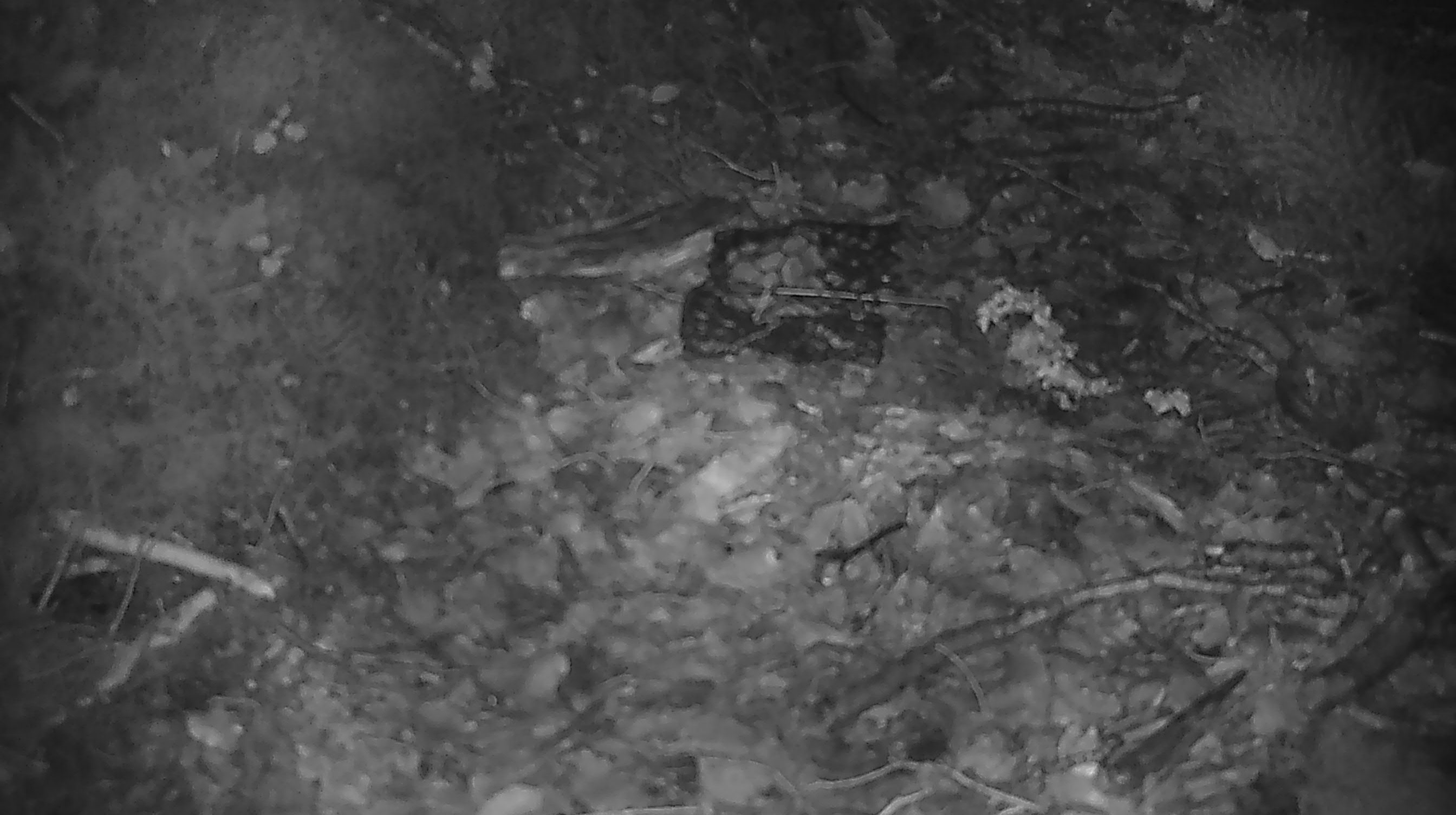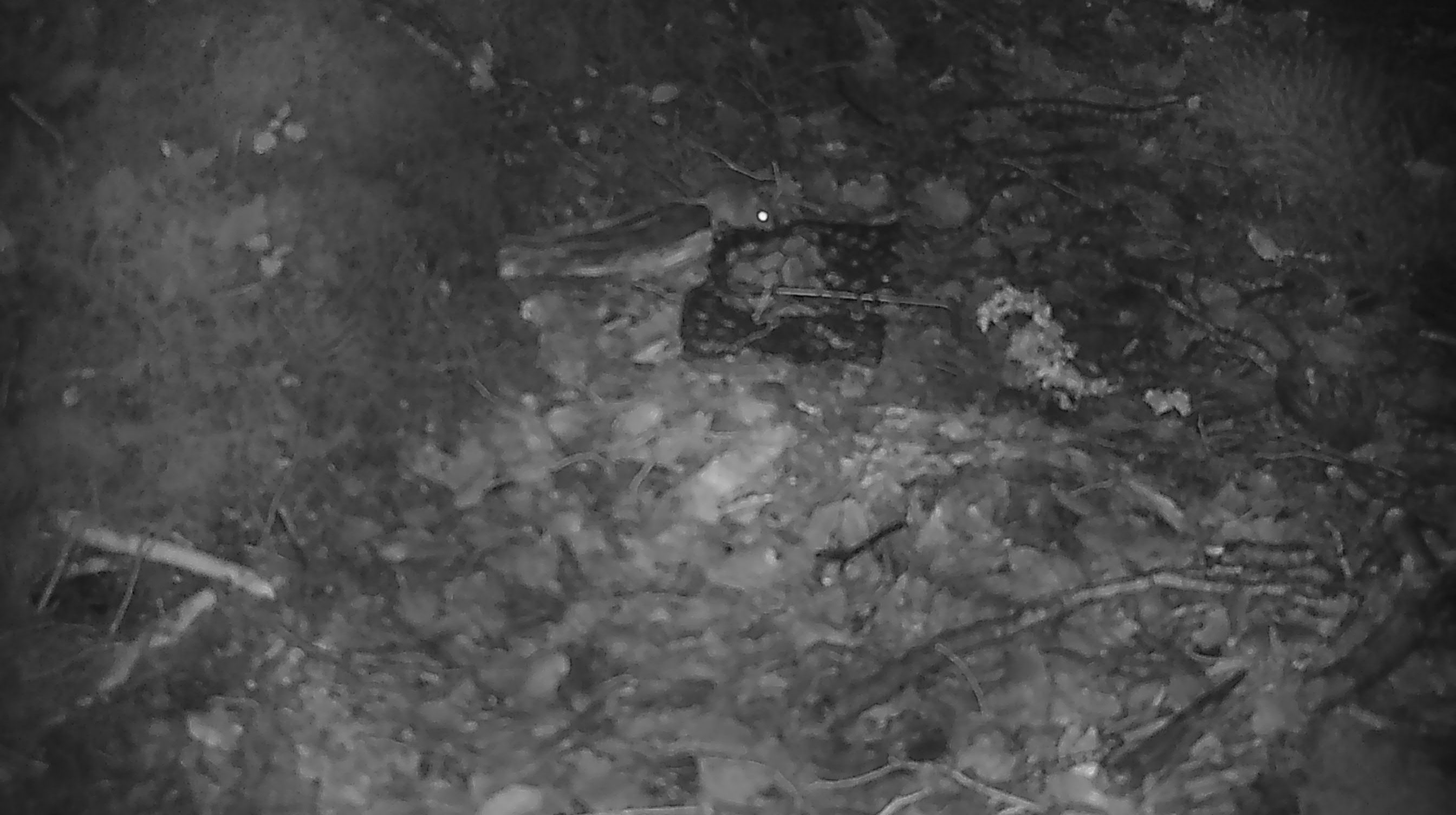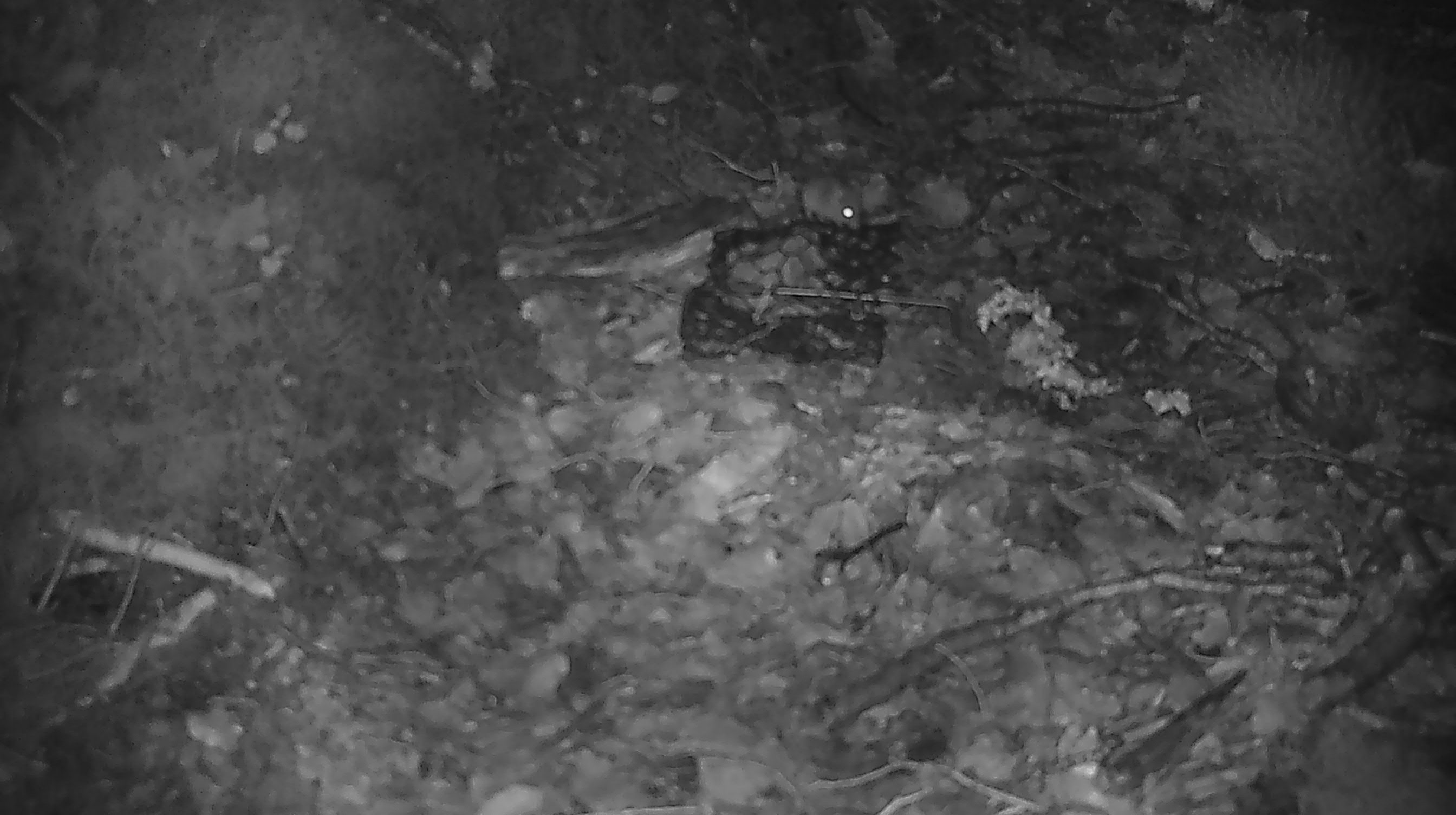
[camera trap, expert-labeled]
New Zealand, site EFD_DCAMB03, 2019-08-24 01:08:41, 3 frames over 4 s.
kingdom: Animalia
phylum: Chordata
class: Mammalia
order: Rodentia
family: Muridae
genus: Mus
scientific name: Mus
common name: mouse